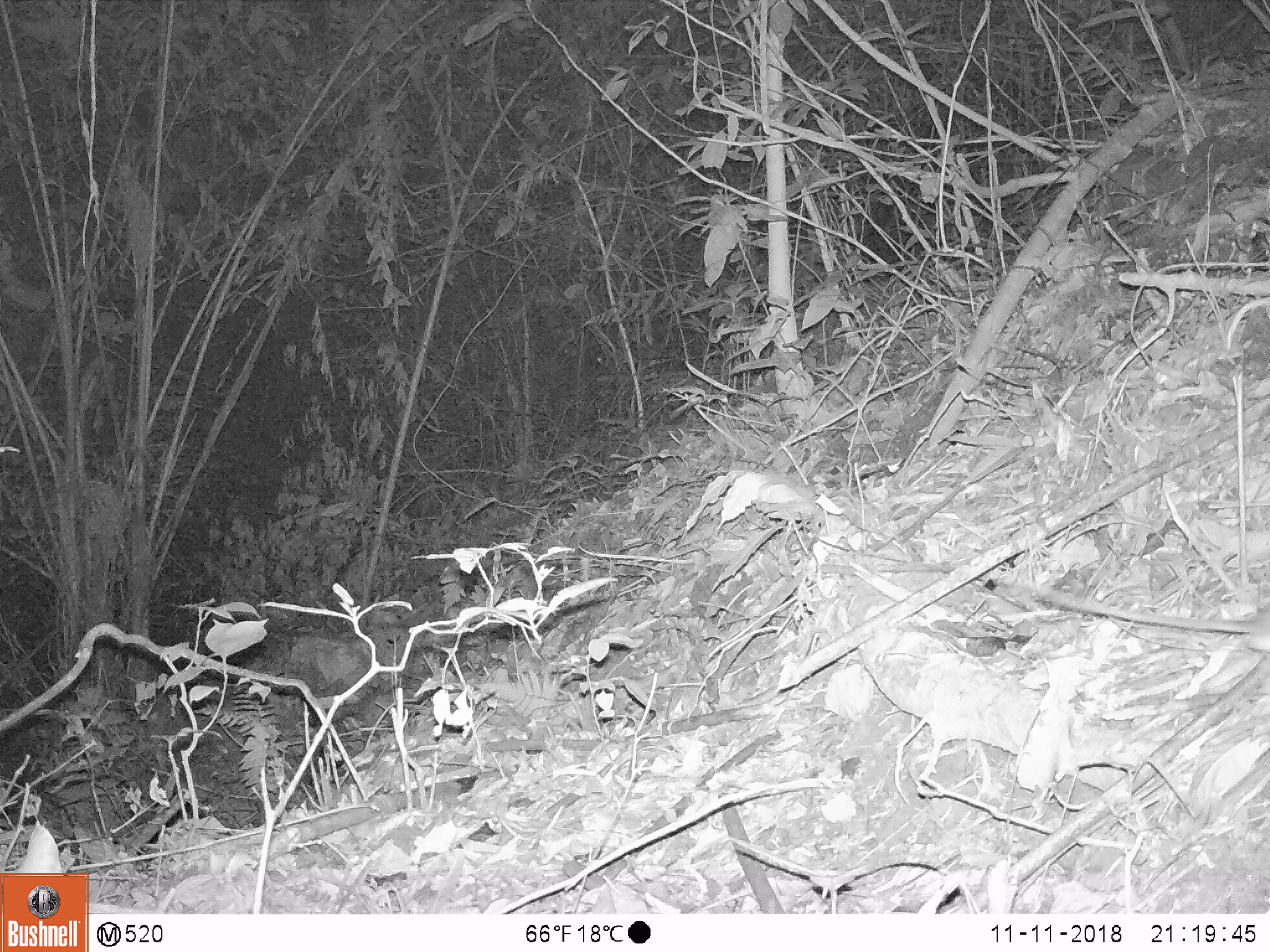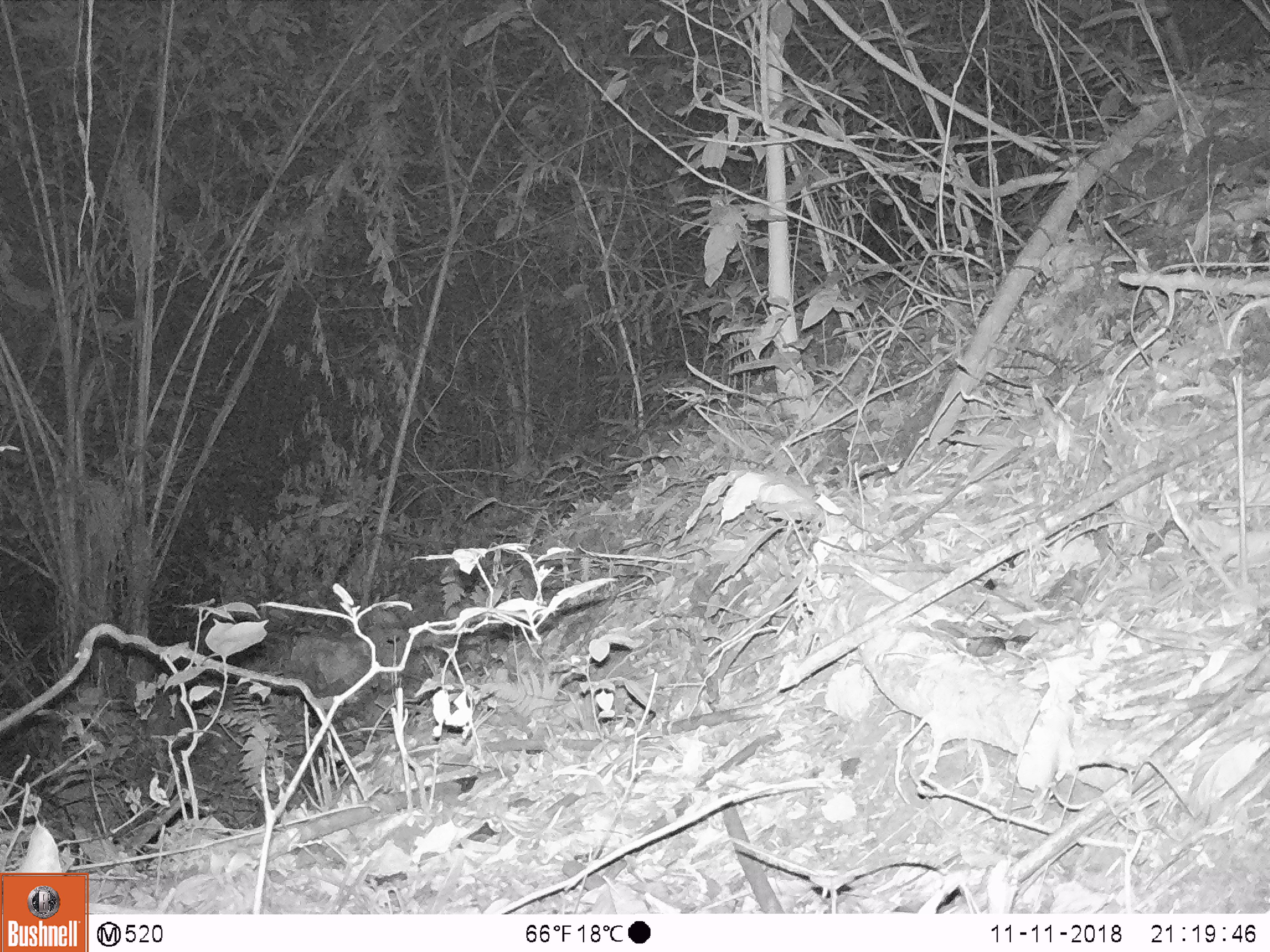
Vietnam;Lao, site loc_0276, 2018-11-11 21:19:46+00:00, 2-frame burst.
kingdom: Animalia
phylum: Chordata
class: Mammalia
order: Rodentia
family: Muridae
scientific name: Muridae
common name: old-world mice and rats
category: unidentified murid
Unidentified murid (old-world mice and rats) (Muridae). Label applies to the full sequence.